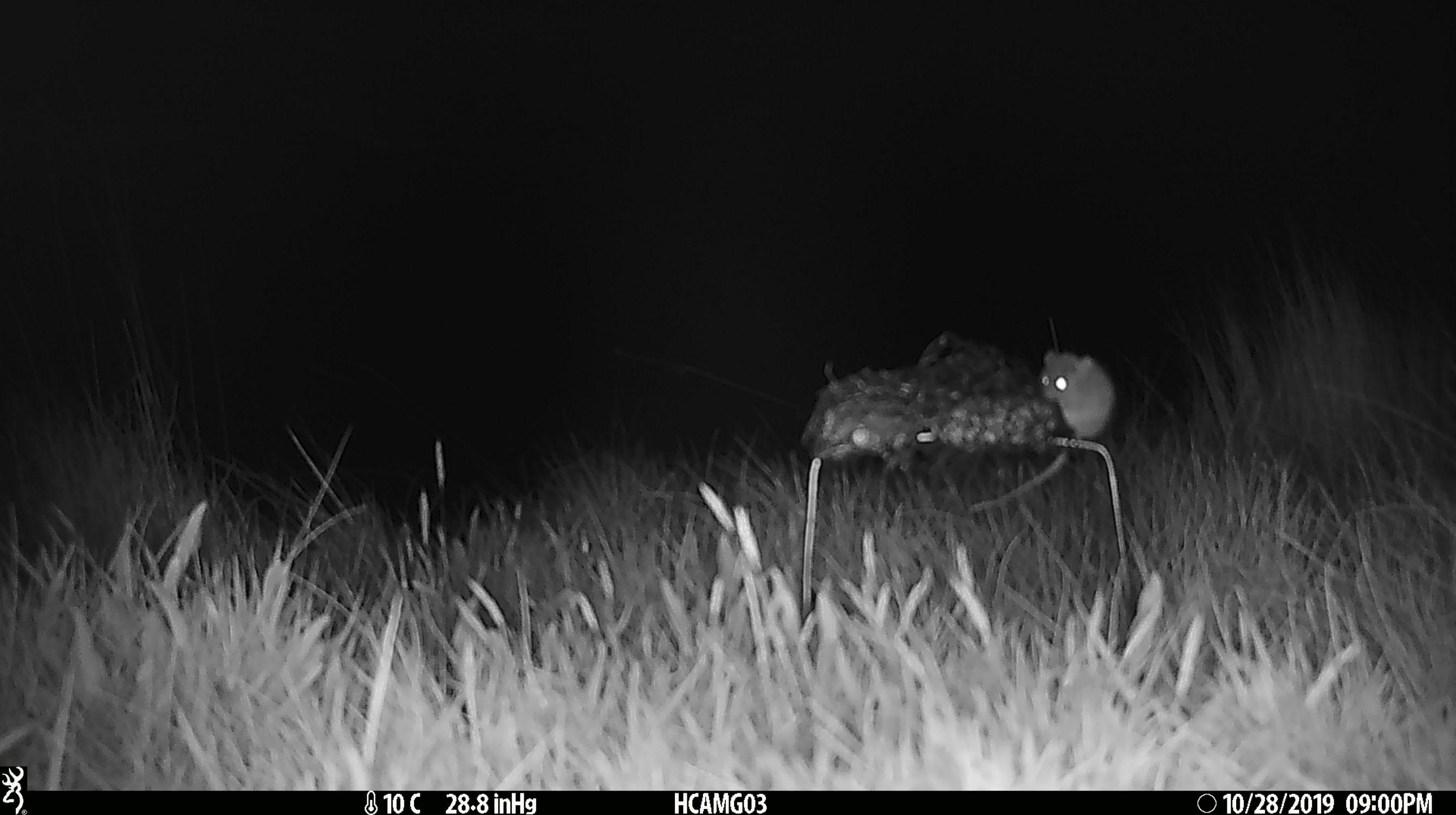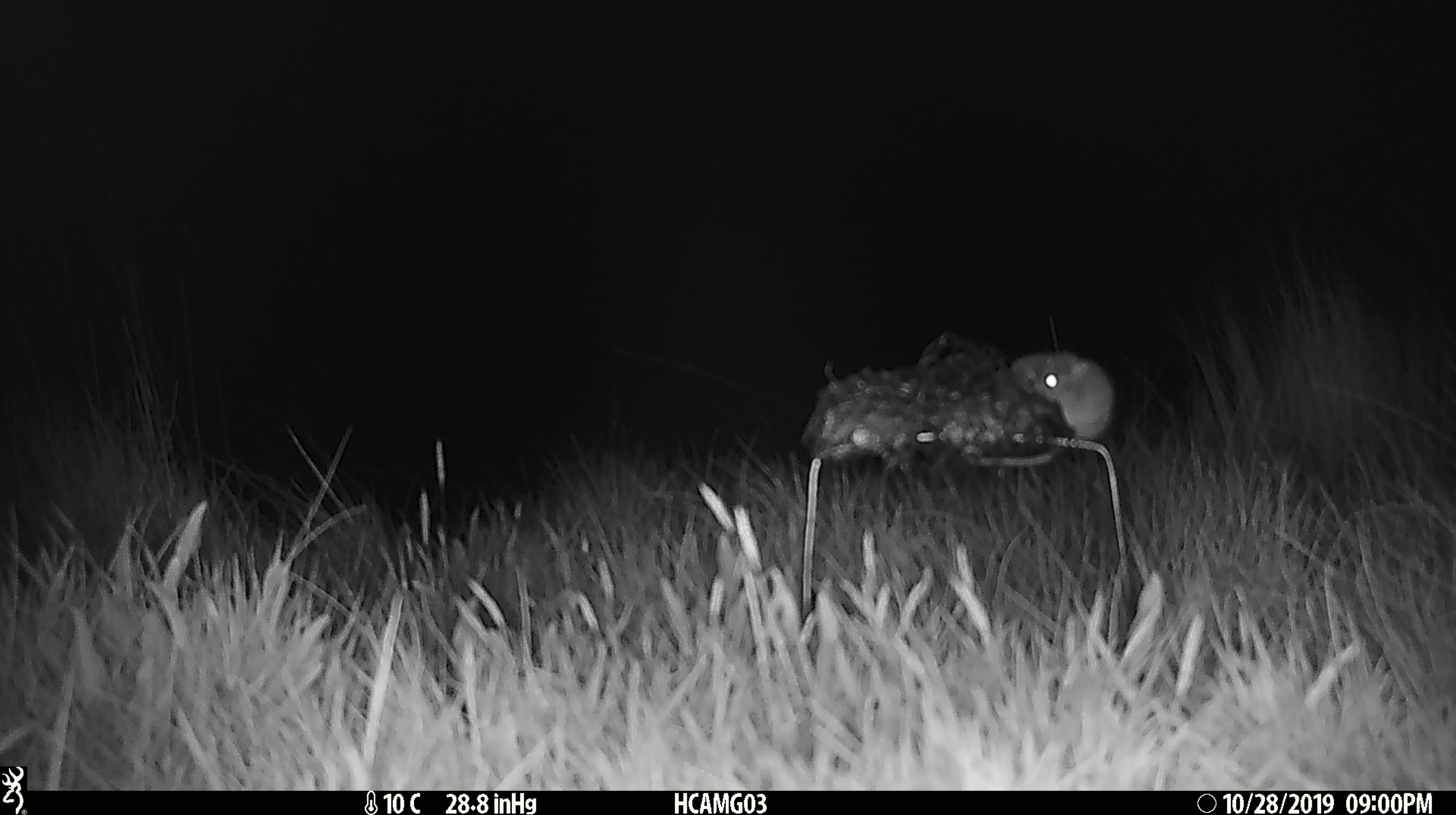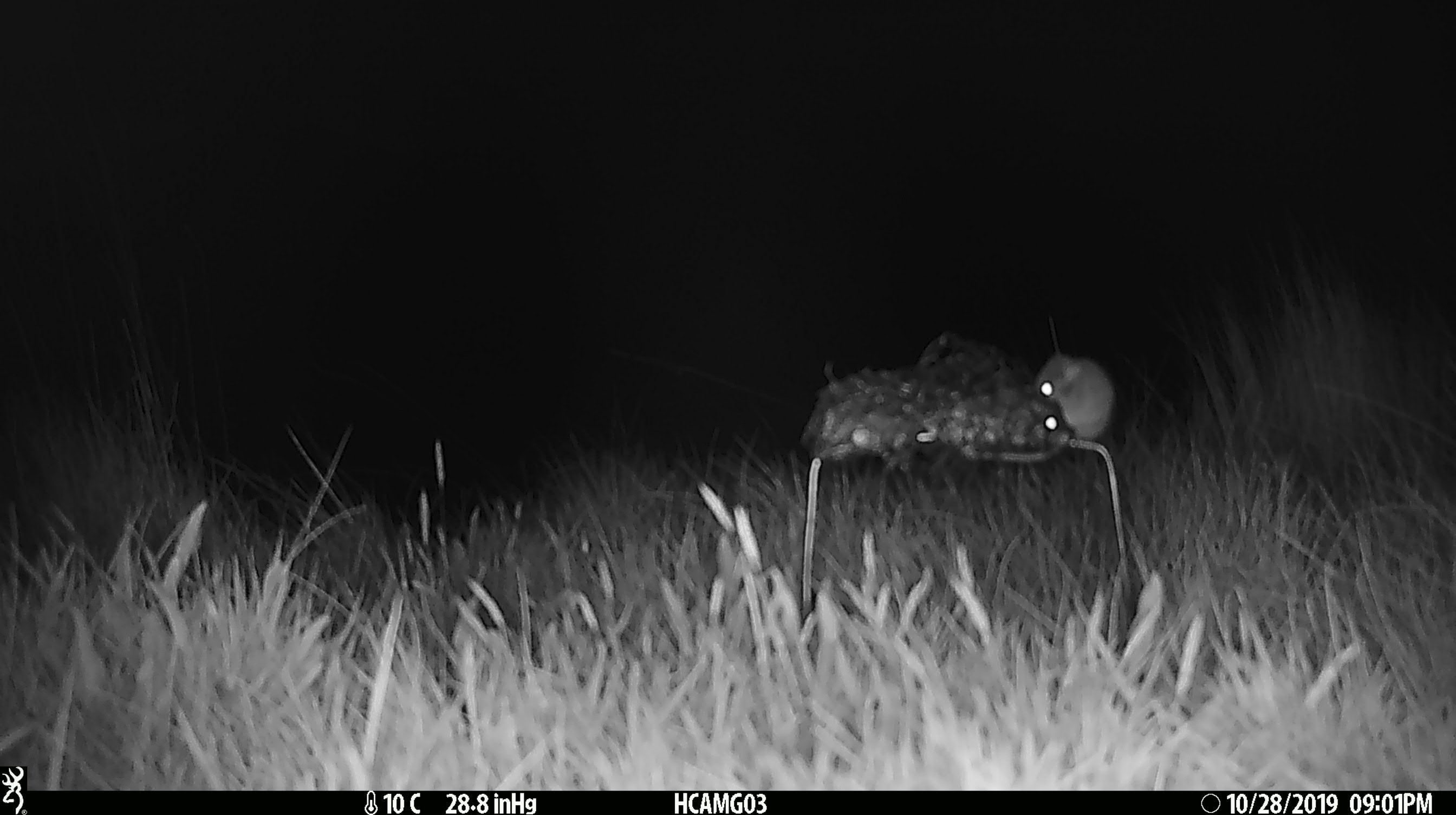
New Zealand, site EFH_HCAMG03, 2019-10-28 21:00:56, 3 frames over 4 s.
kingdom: Animalia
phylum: Chordata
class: Mammalia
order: Rodentia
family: Muridae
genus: Mus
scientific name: Mus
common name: mouse